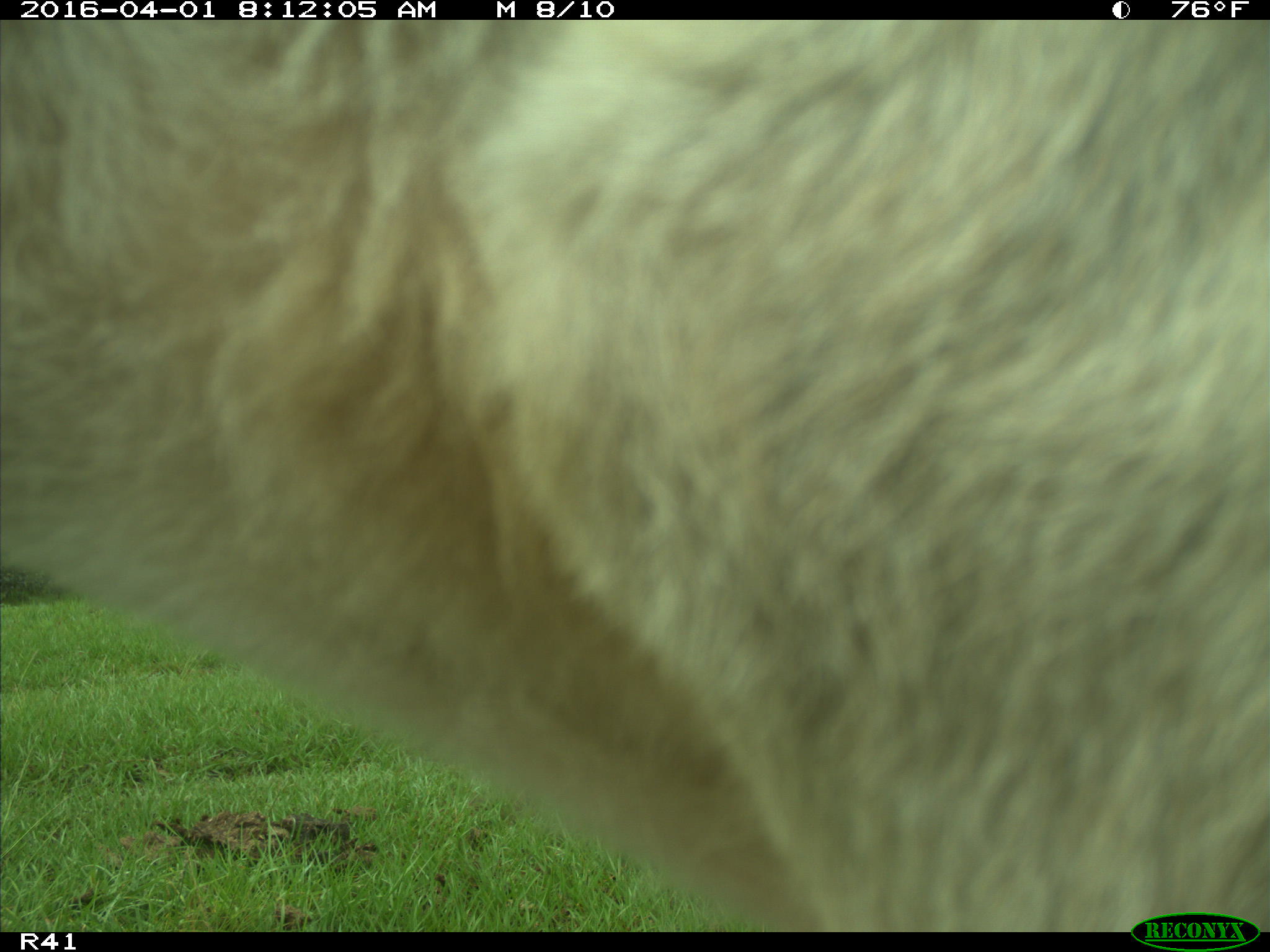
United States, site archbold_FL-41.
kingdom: Animalia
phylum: Chordata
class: Mammalia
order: Artiodactyla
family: Bovidae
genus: Bos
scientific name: Bos taurus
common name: domestic cow